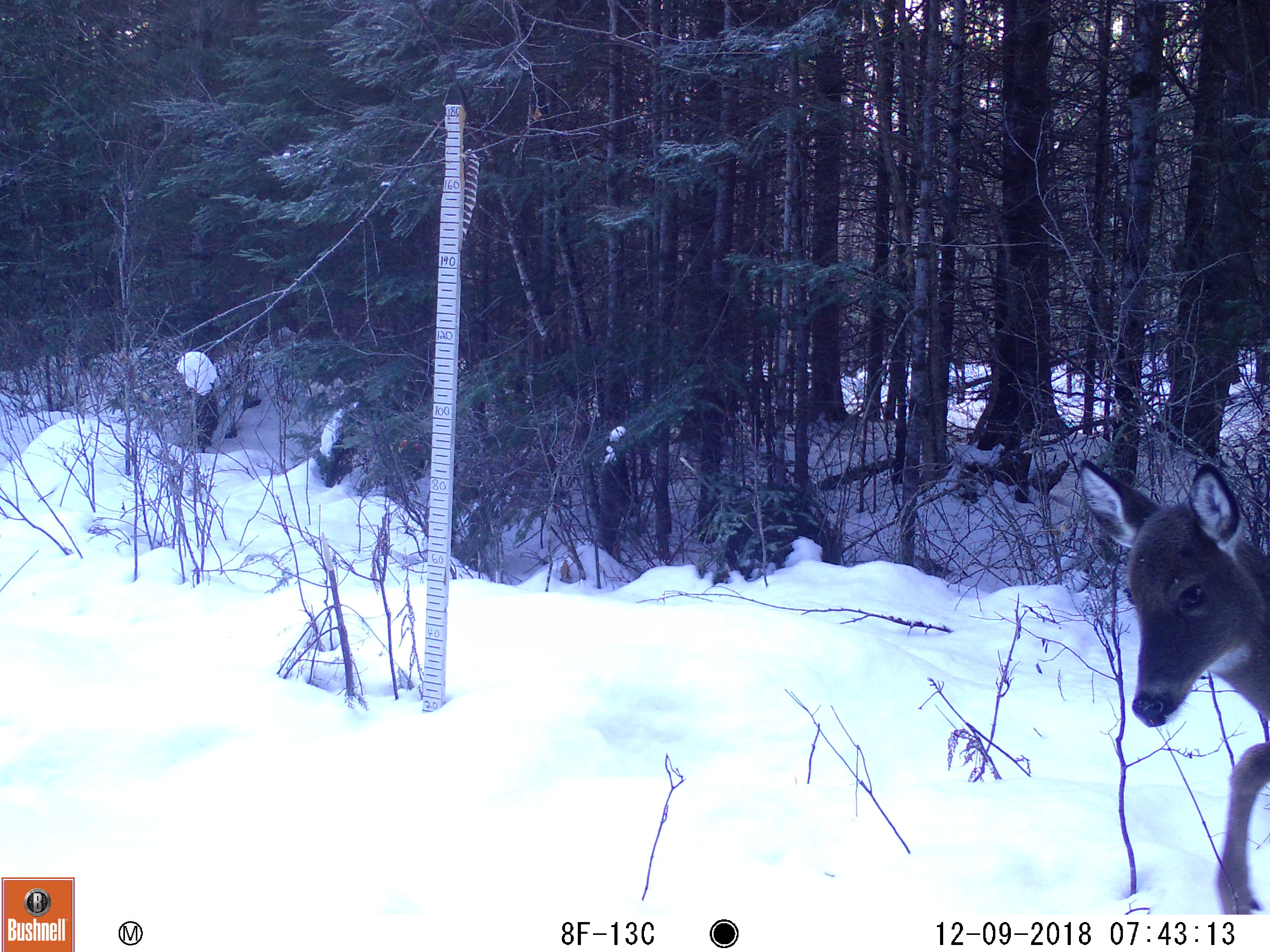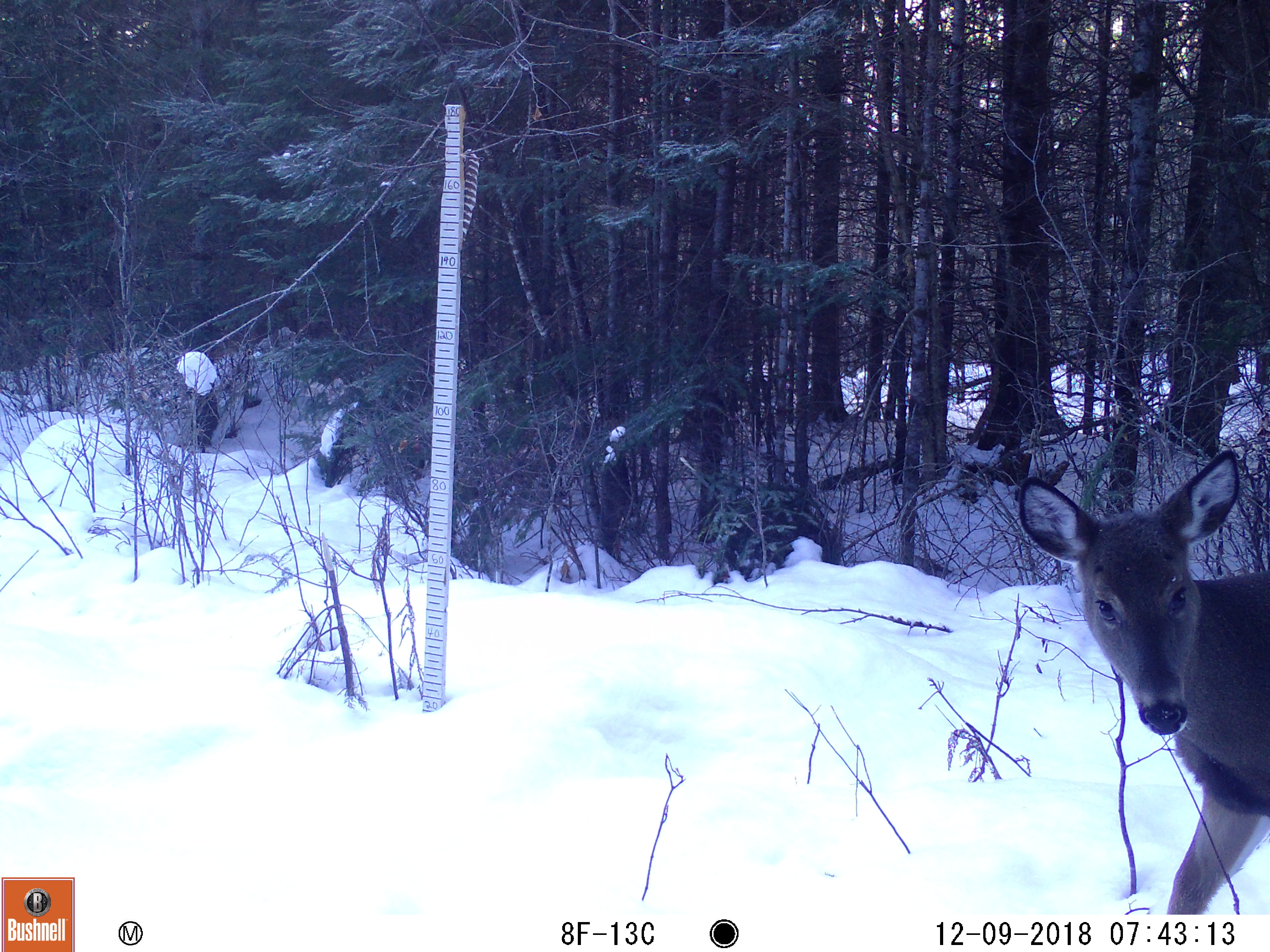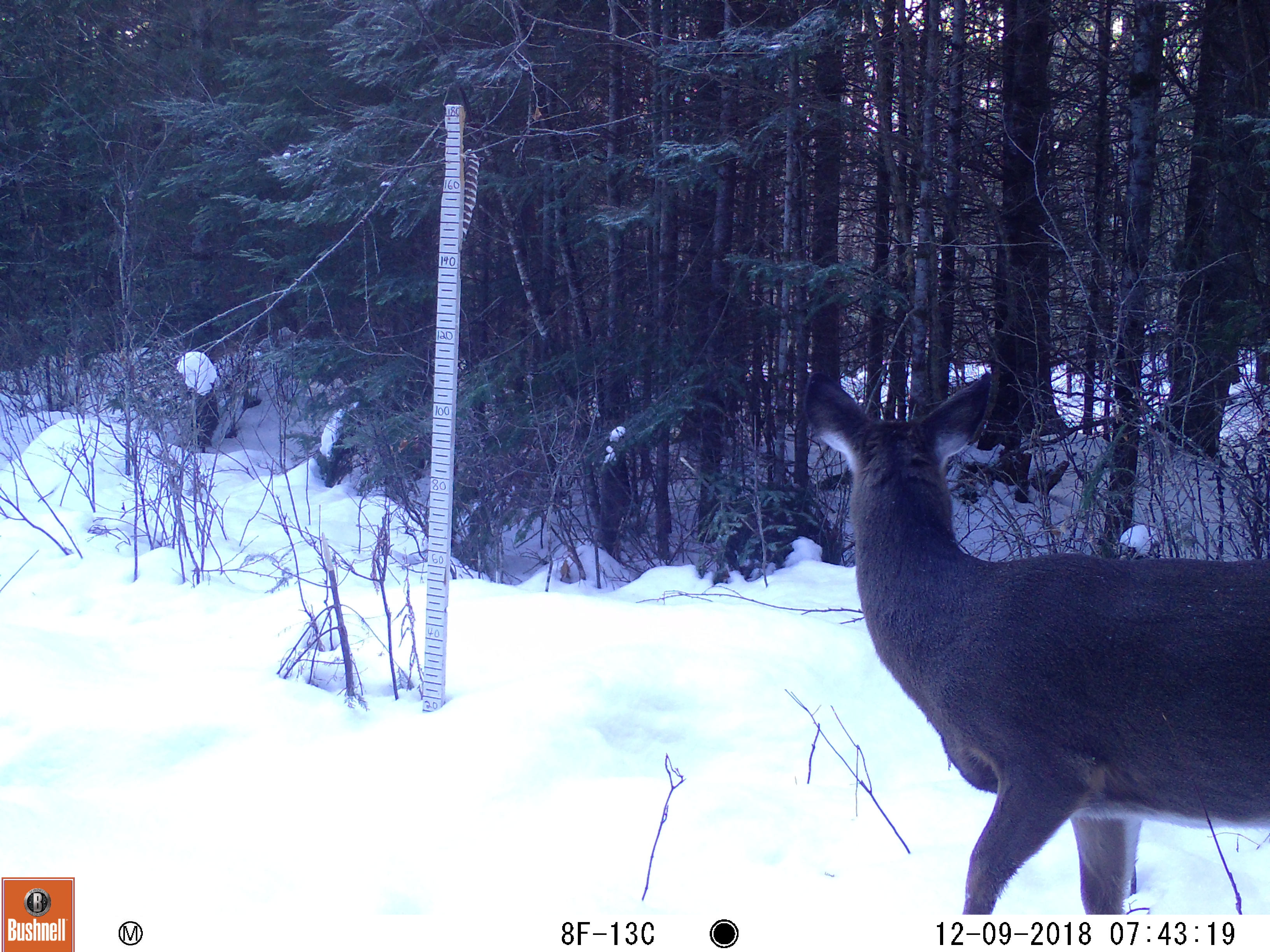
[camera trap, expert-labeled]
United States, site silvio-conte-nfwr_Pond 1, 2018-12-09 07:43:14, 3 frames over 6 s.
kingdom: Animalia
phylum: Chordata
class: Mammalia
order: Artiodactyla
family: Cervidae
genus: Odocoileus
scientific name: Odocoileus virginianus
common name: white-tailed deer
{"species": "white-tailed deer (Odocoileus virginianus)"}